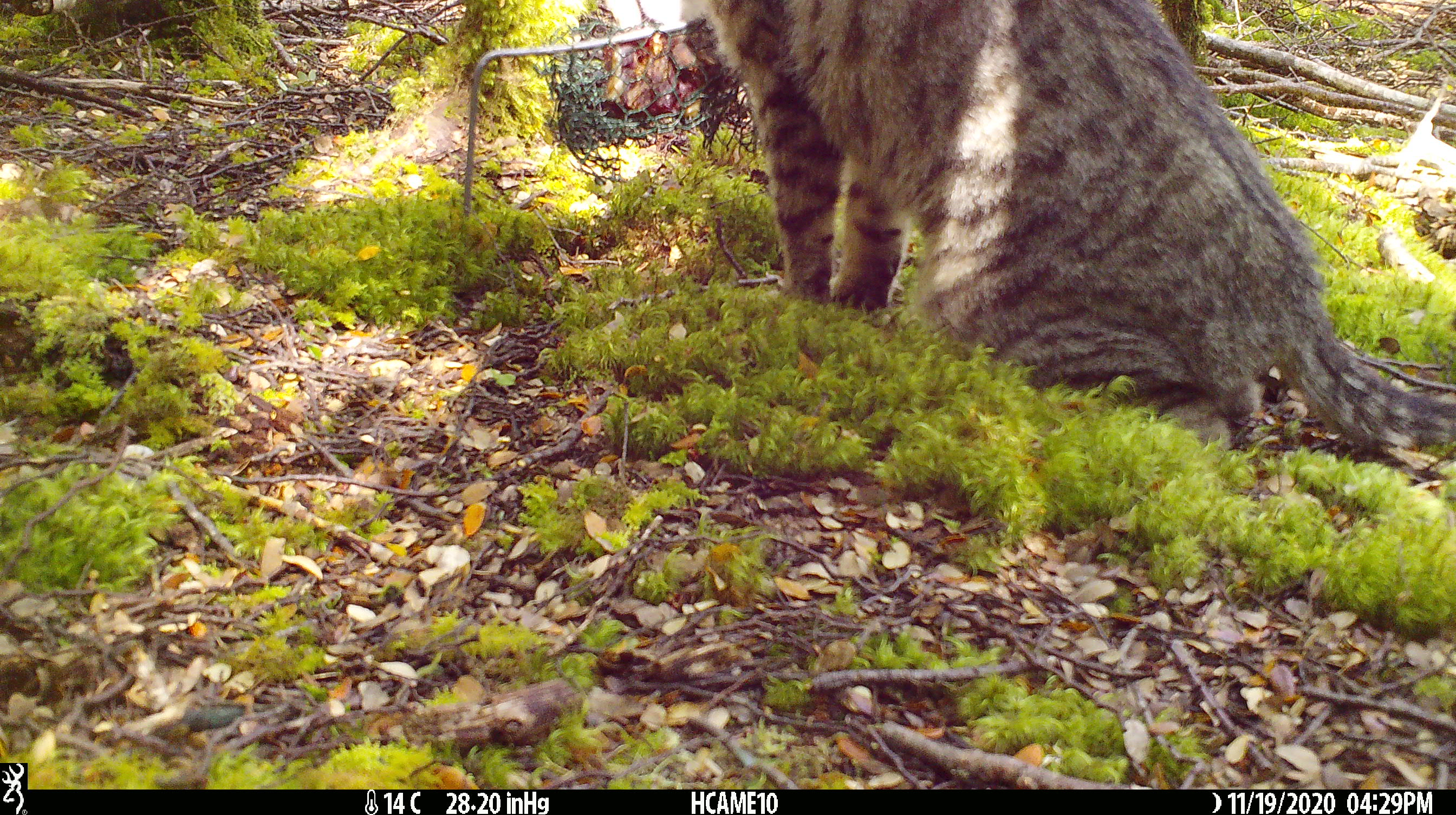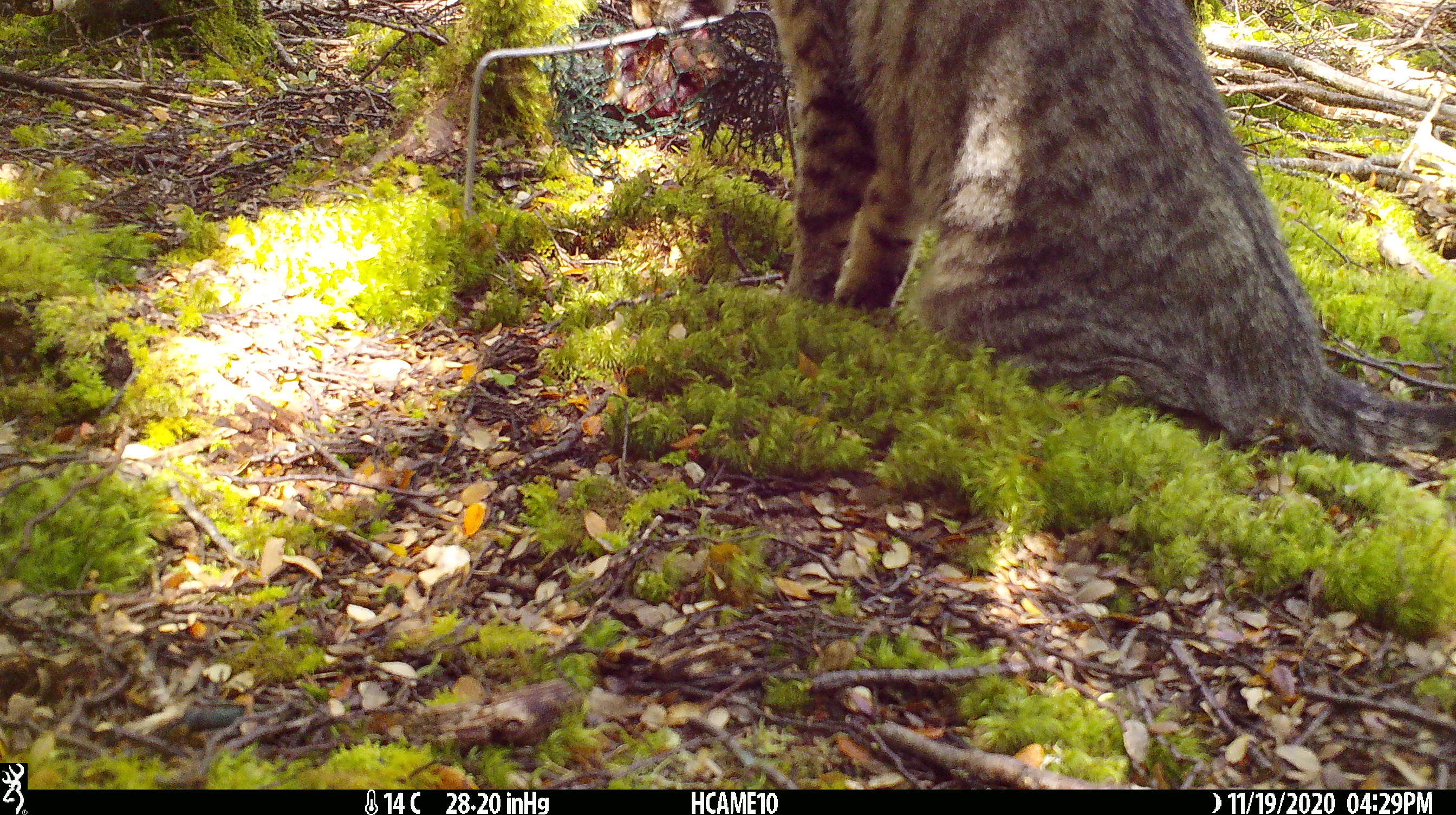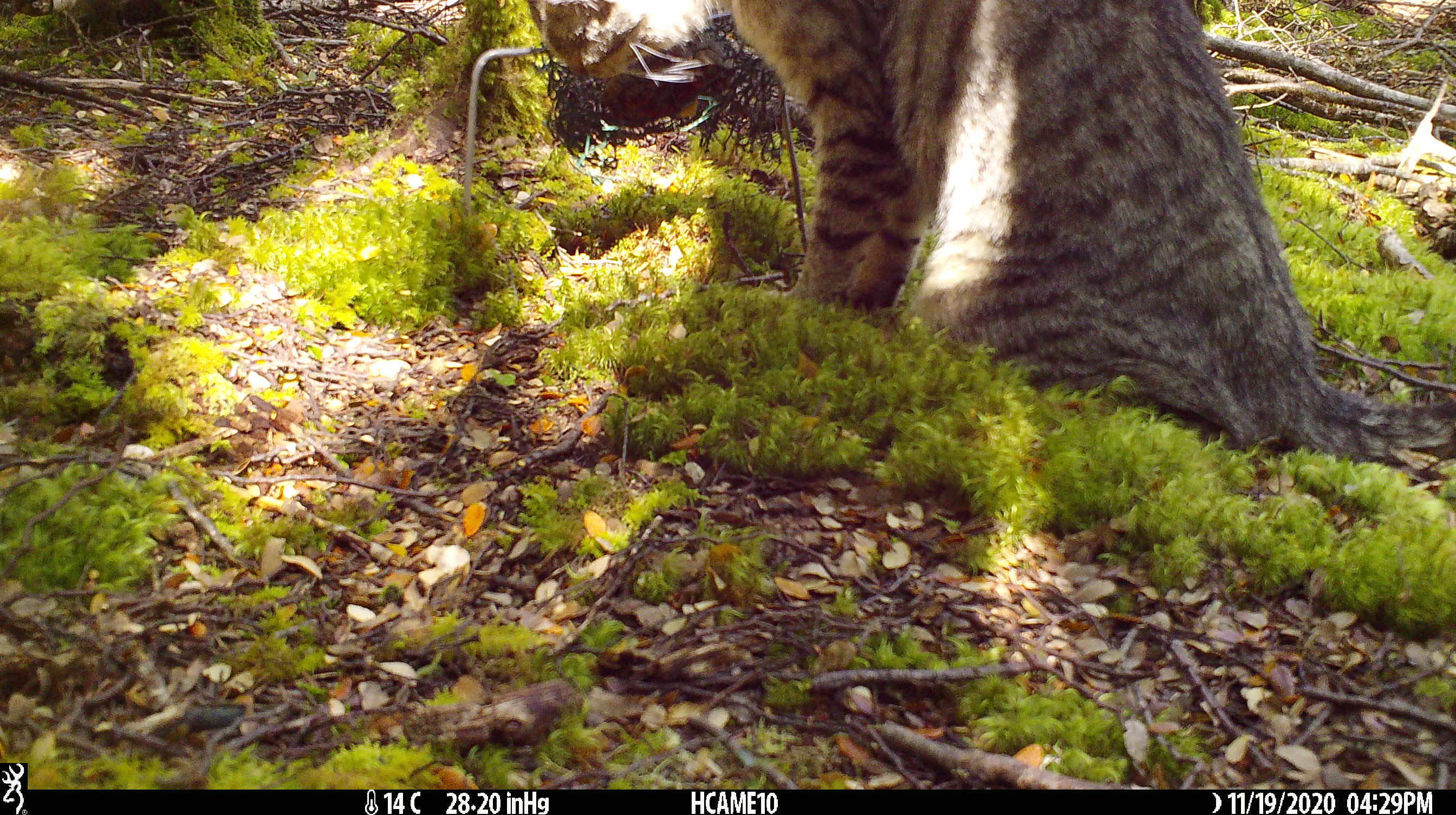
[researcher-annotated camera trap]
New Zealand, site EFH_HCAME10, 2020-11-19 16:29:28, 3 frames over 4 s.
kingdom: Animalia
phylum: Chordata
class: Mammalia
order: Carnivora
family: Felidae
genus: Felis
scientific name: Felis catus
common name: domestic cat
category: cat